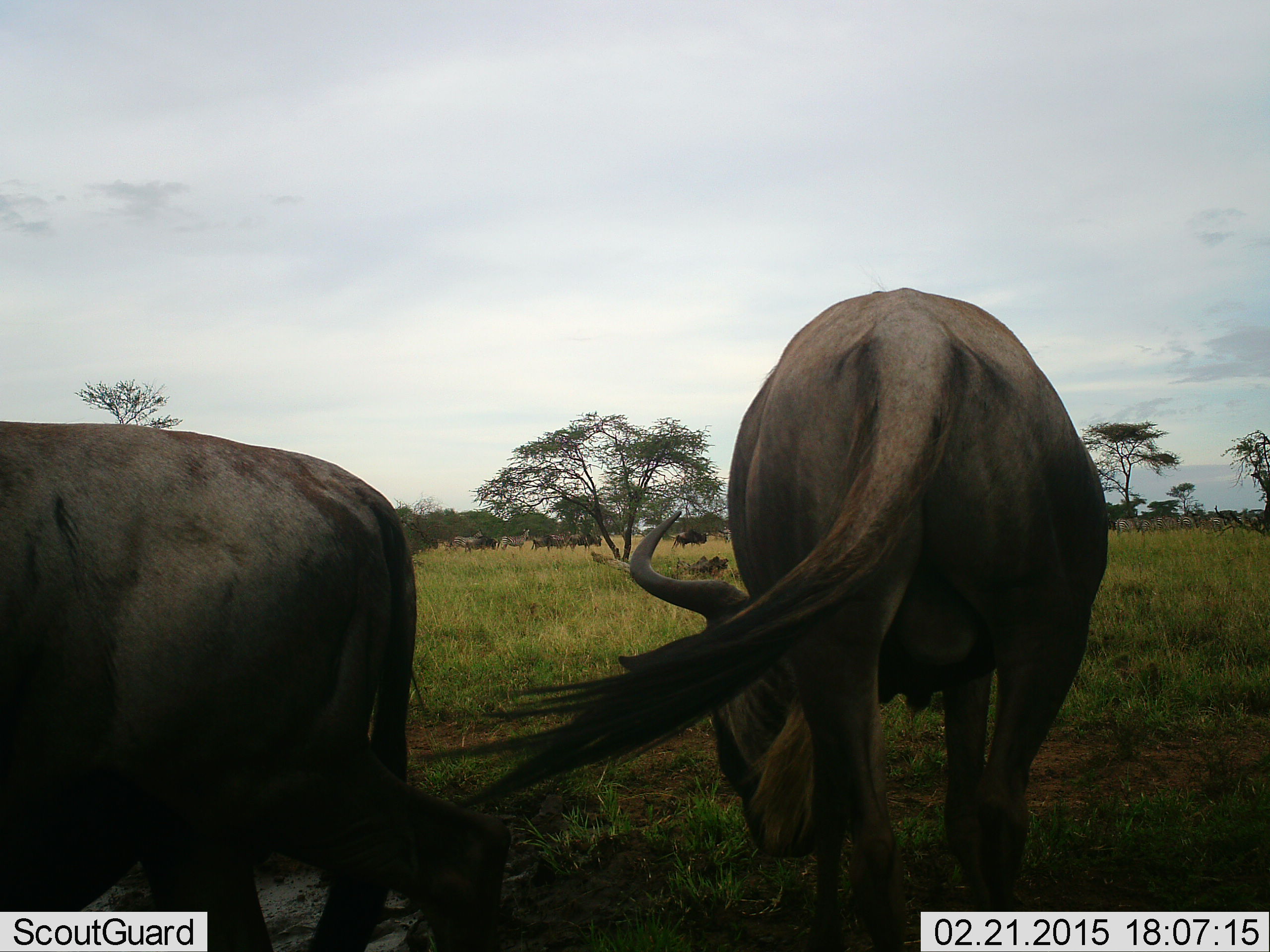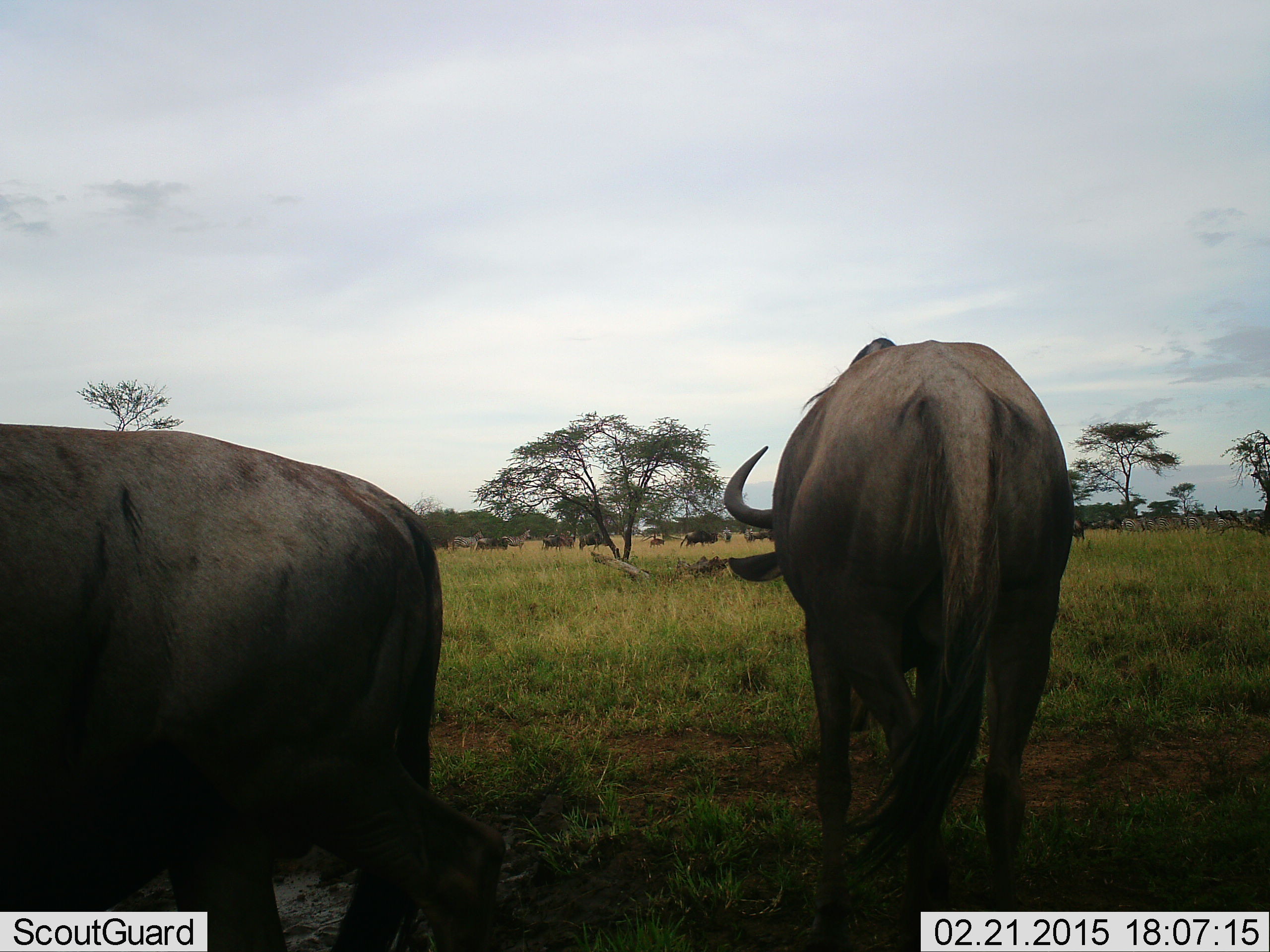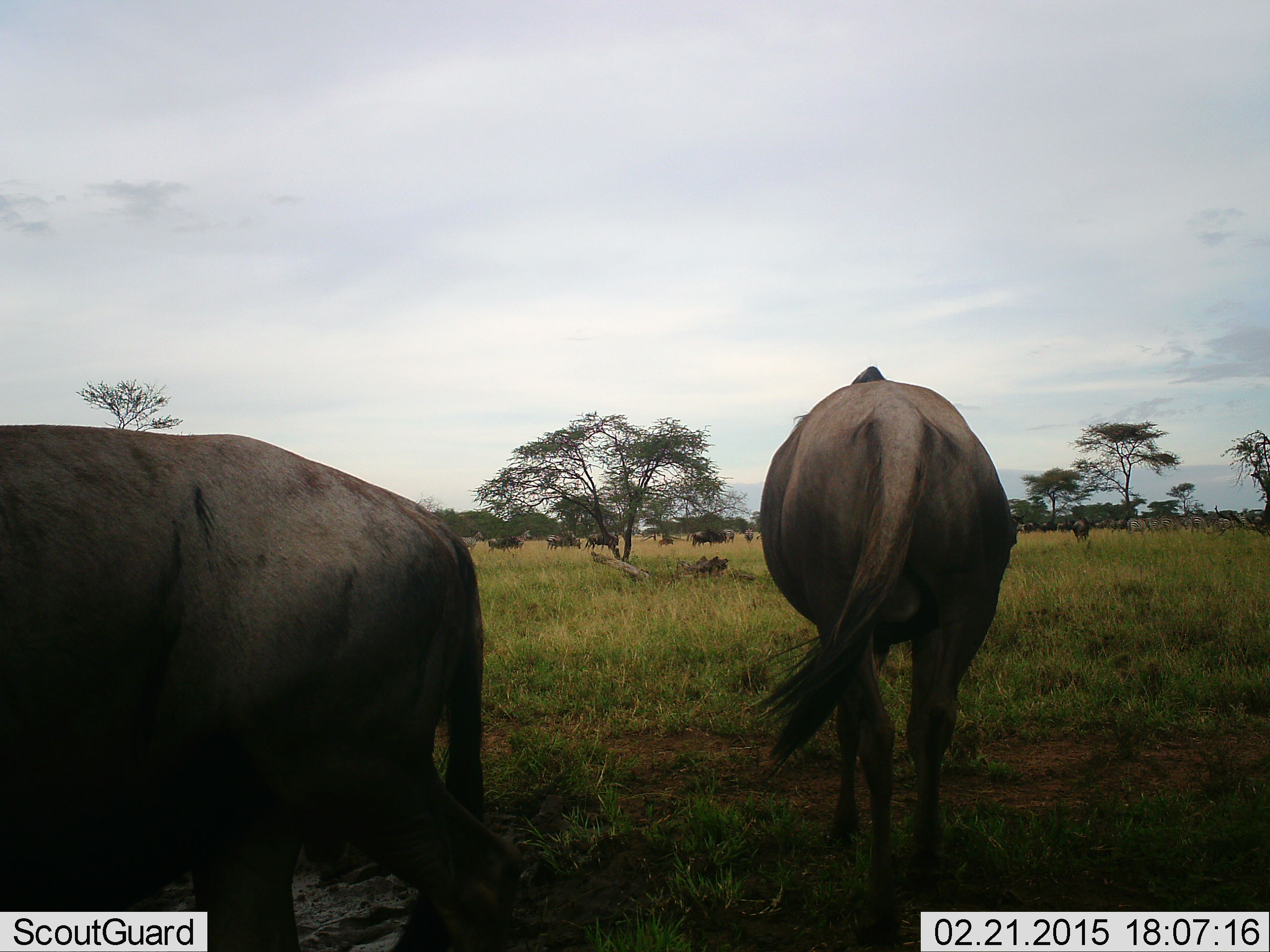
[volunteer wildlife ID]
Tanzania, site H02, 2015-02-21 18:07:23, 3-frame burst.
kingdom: Animalia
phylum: Chordata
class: Mammalia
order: Artiodactyla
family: Bovidae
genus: Connochaetes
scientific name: Connochaetes taurinus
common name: blue wildebeest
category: wildebeest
Wildebeest (blue wildebeest) (Connochaetes taurinus), count 11-50. Behavior (volunteer vote fractions): standing 79%, resting 7%, moving 71%, interacting 0%. Young present (vote fraction): 7%. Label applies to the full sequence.